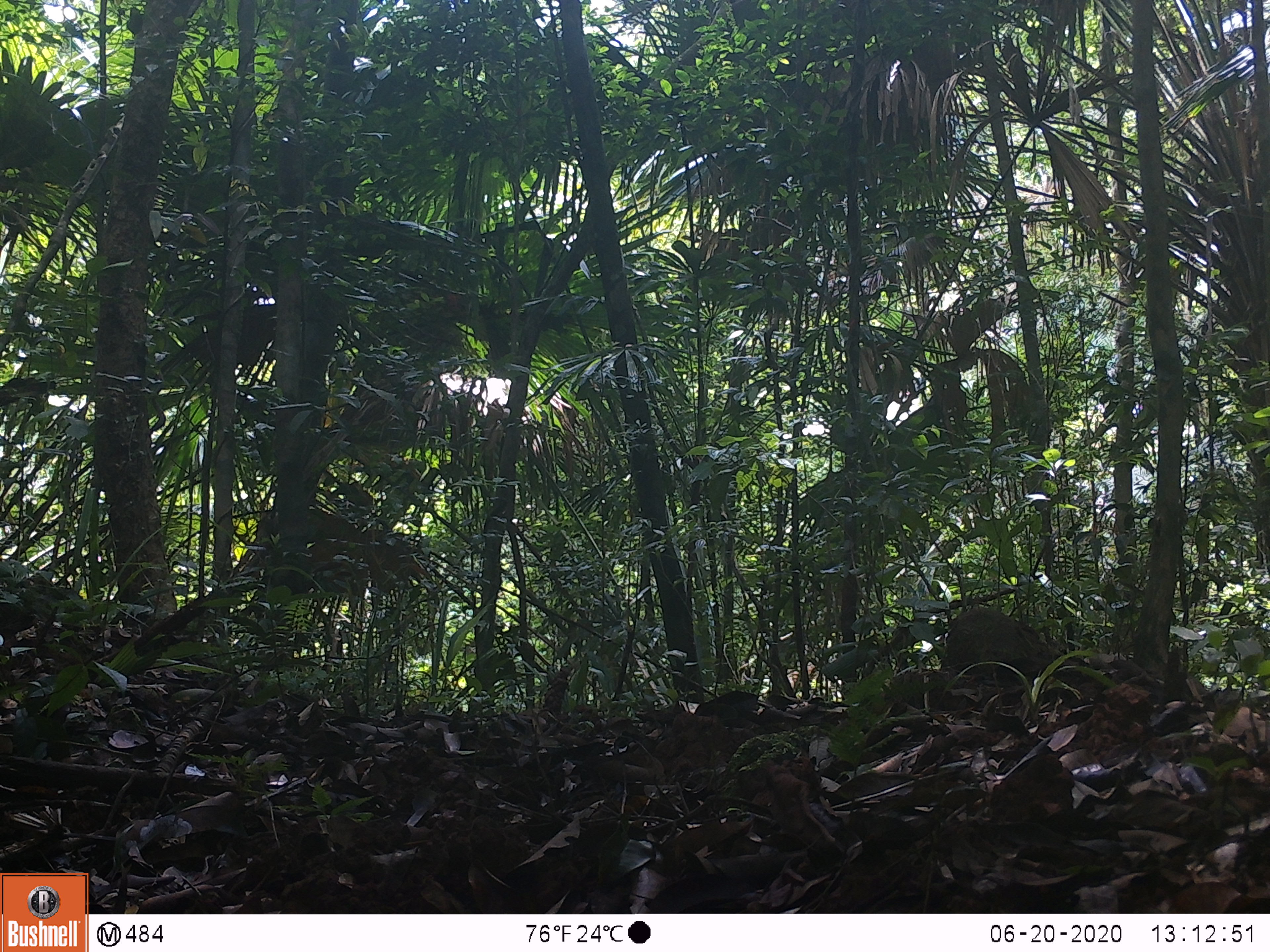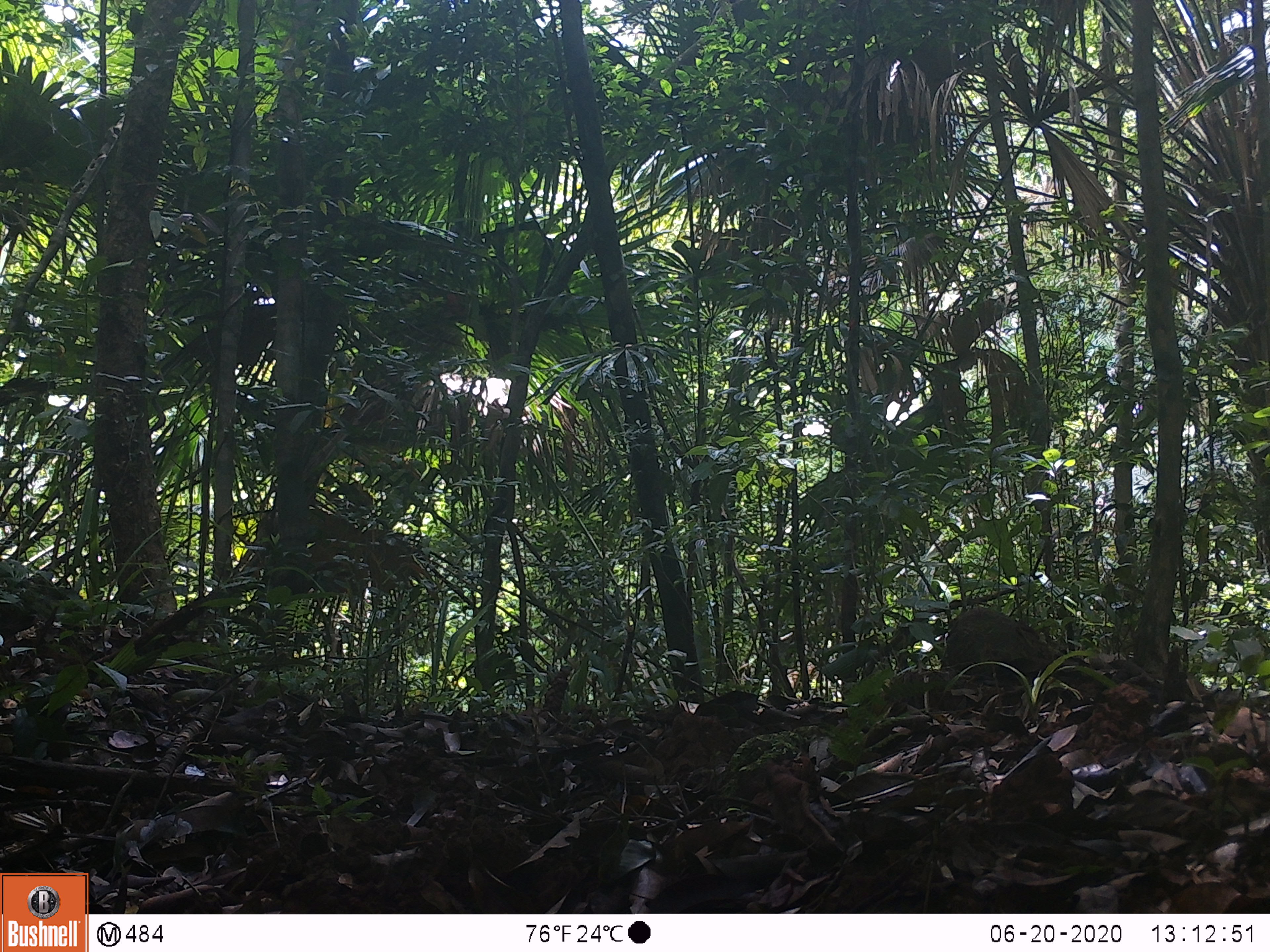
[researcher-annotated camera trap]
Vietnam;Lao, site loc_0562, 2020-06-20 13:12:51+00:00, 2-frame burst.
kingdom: Animalia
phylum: Chordata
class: Mammalia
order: Primates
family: Cercopithecidae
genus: Macaca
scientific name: Macaca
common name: macaques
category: assam or rhesus macaque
Assam or rhesus macaque (macaques) (Macaca). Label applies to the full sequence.